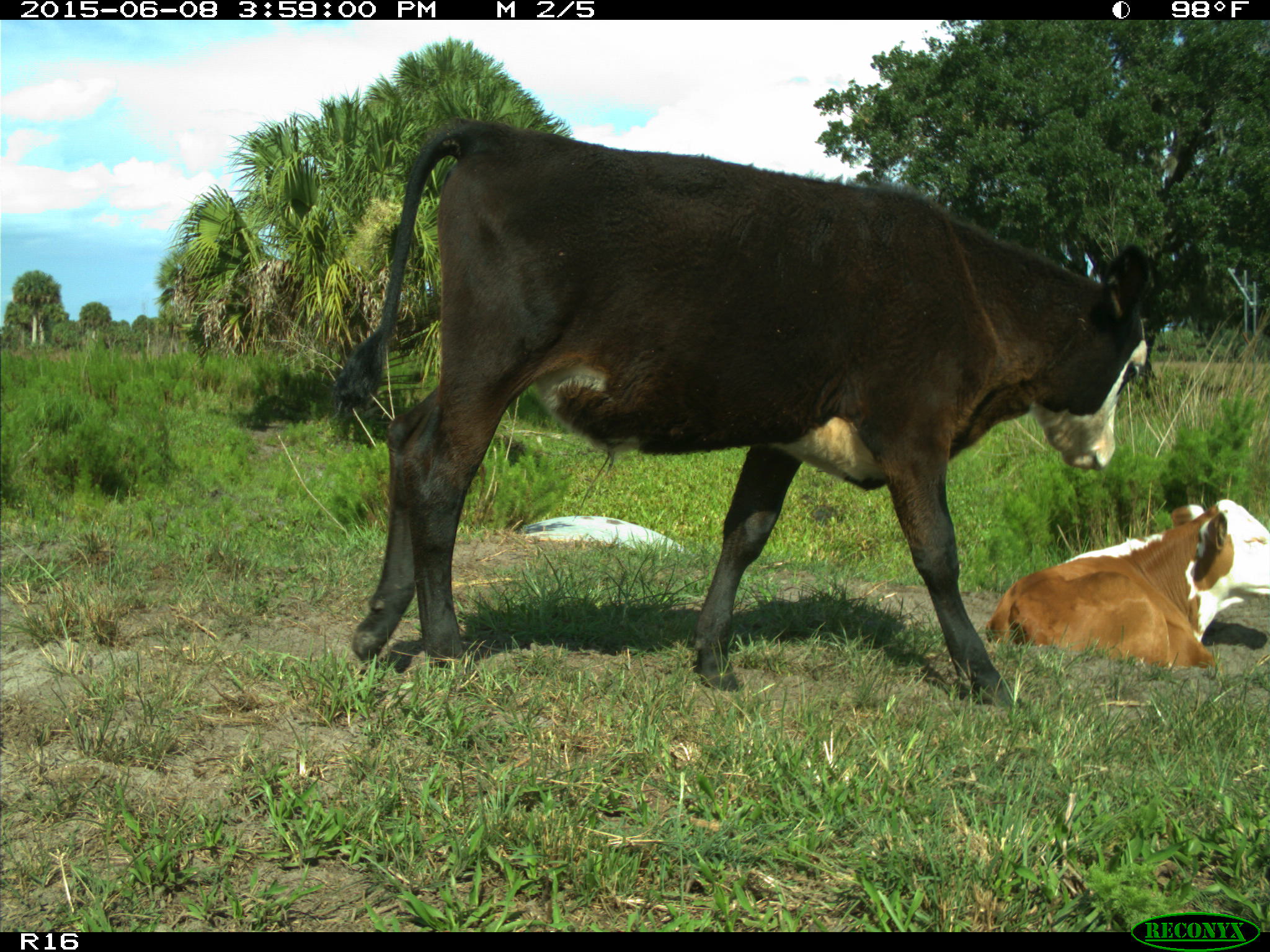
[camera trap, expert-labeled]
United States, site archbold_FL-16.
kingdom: Animalia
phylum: Chordata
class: Mammalia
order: Artiodactyla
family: Bovidae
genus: Bos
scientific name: Bos taurus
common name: domestic cow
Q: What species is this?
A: Bos taurus (domestic cow).